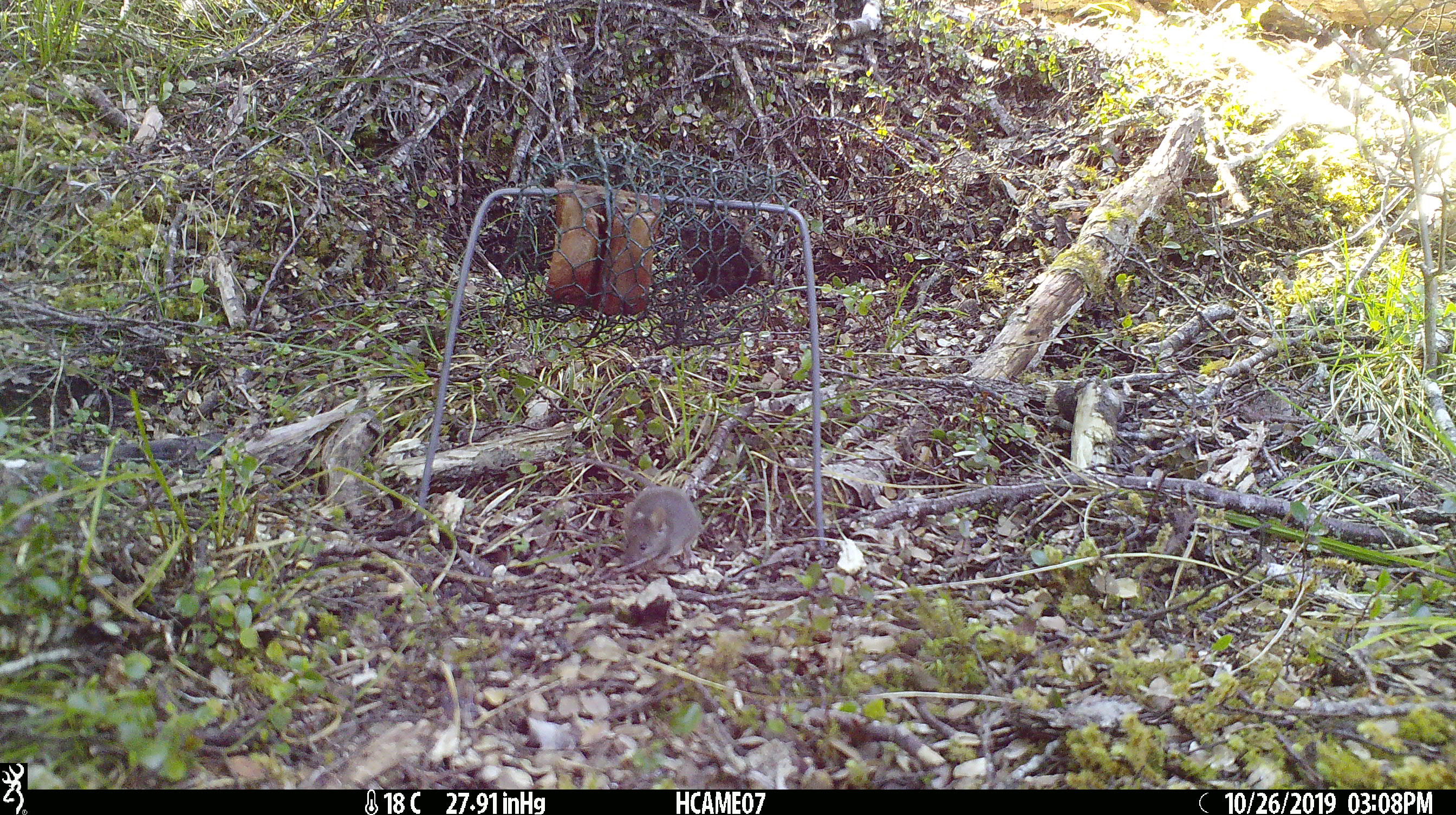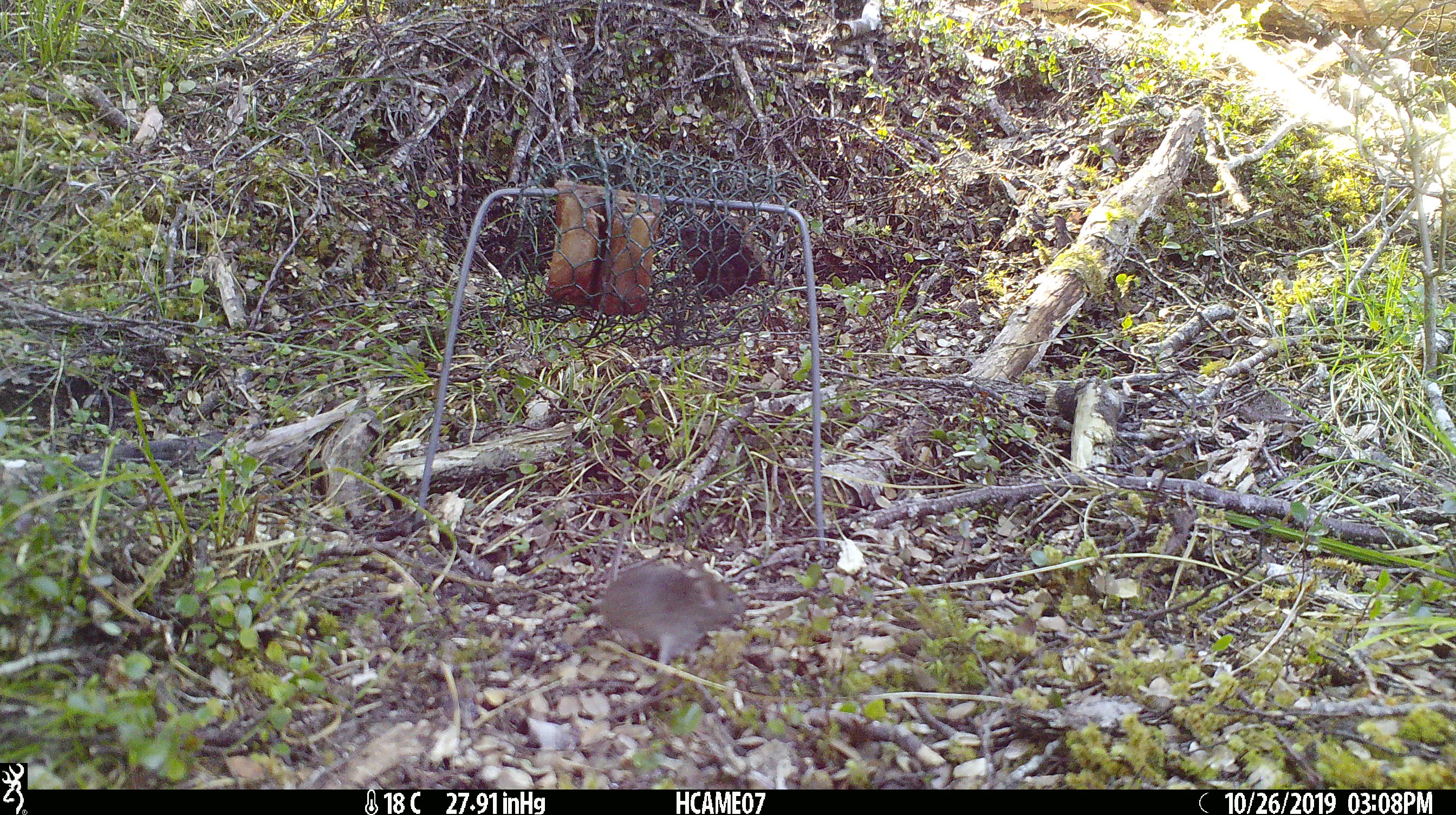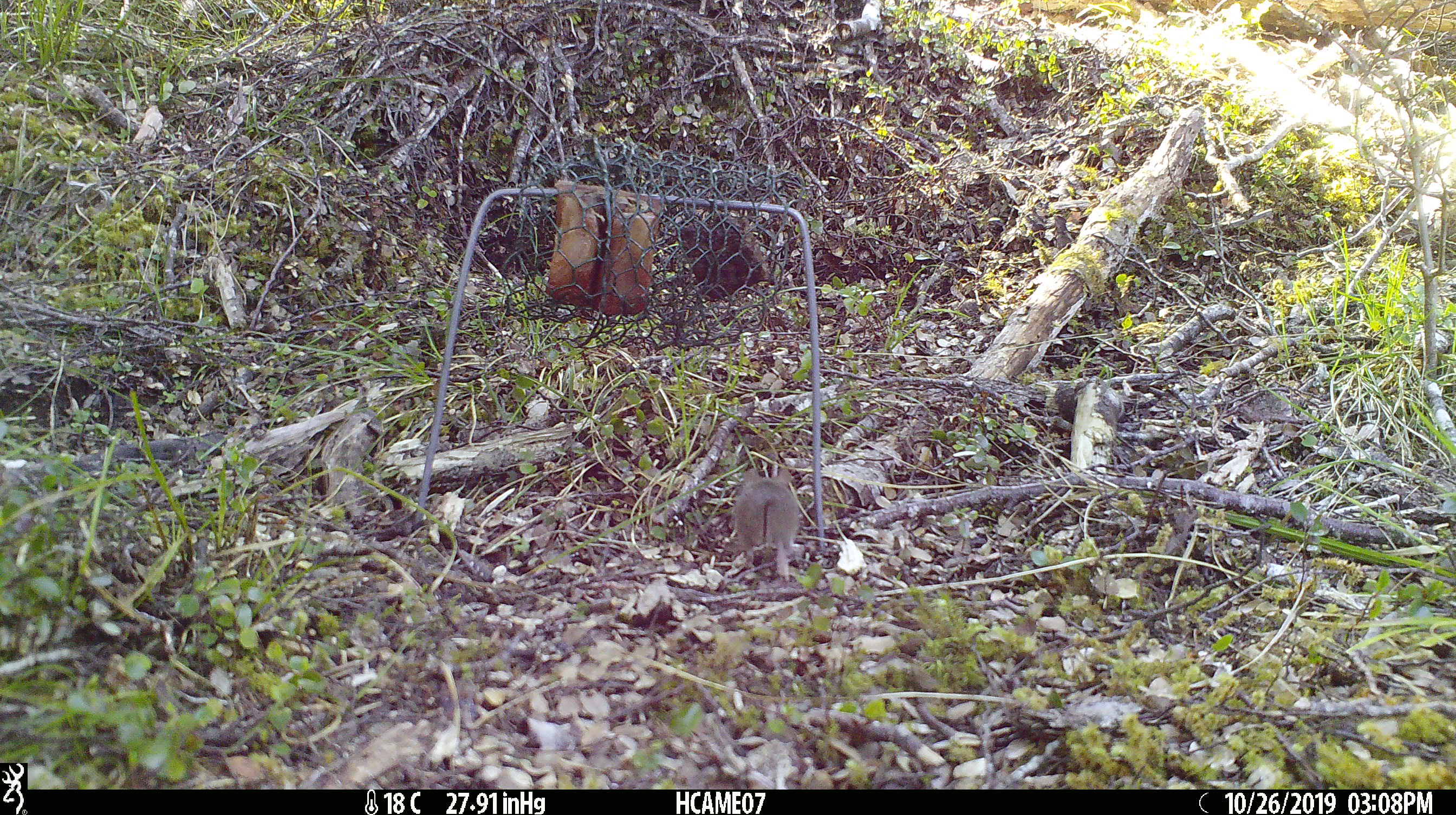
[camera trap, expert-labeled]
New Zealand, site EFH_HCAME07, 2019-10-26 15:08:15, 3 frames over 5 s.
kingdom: Animalia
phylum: Chordata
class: Mammalia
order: Rodentia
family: Muridae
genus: Mus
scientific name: Mus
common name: mouse